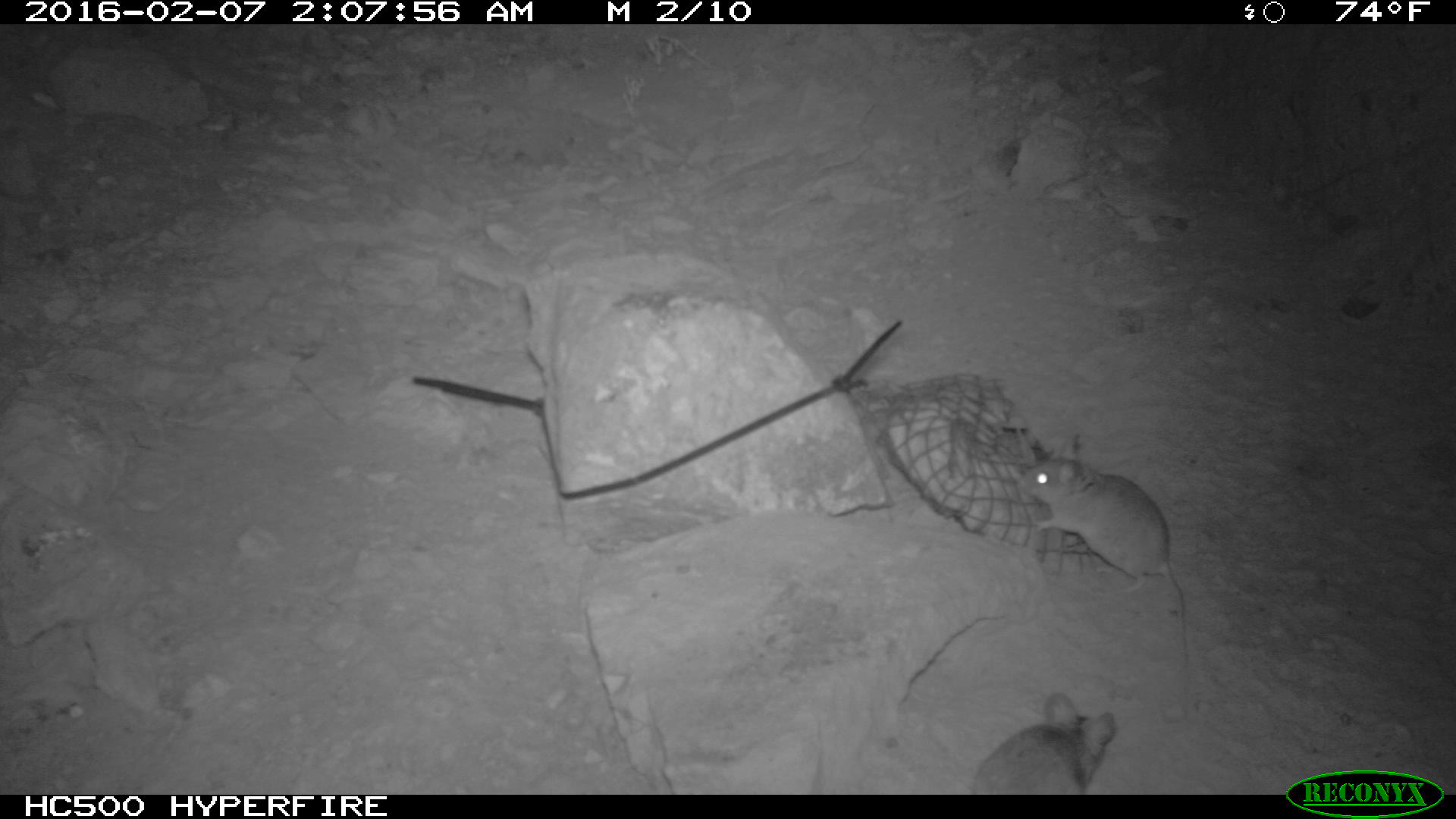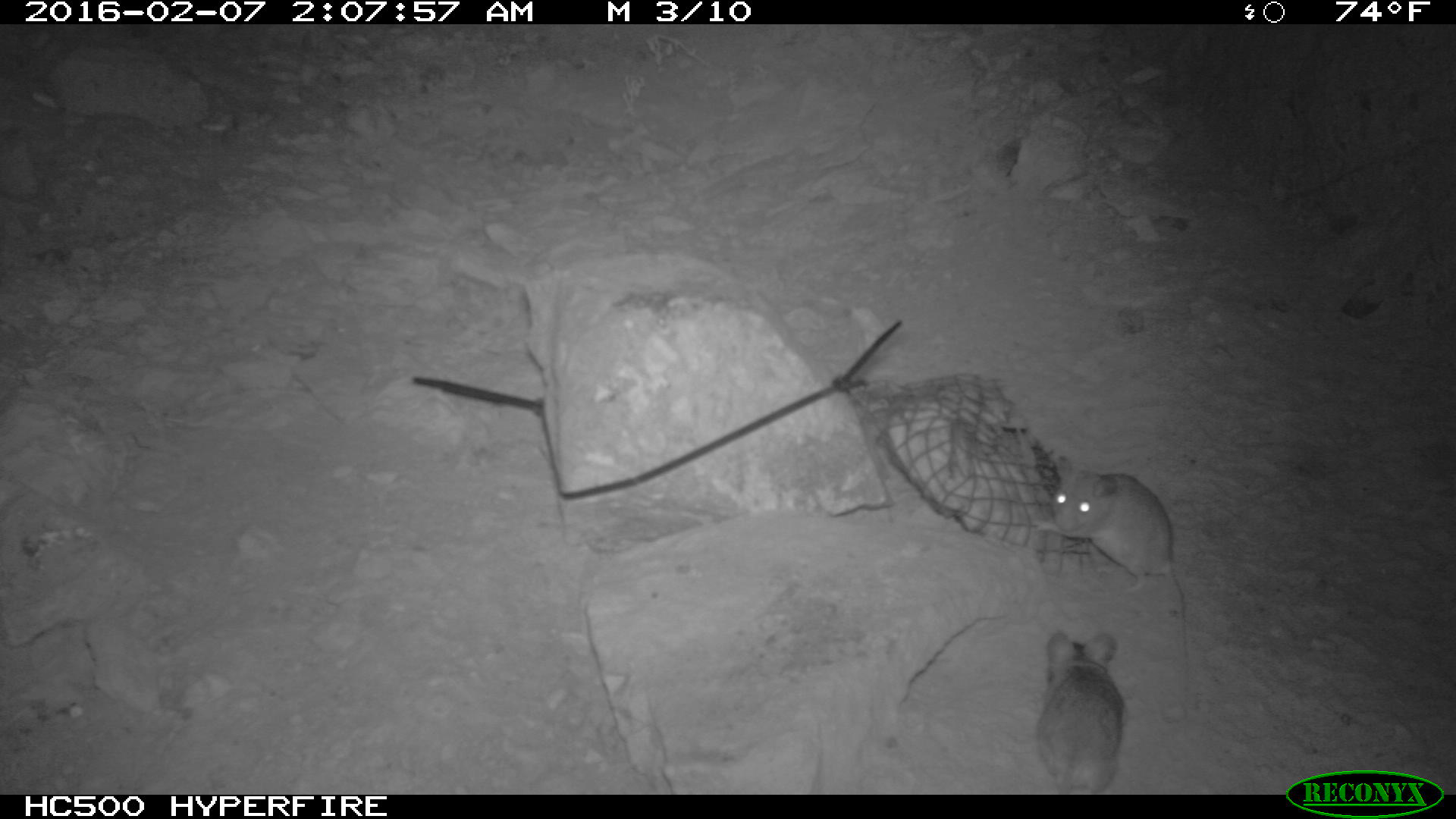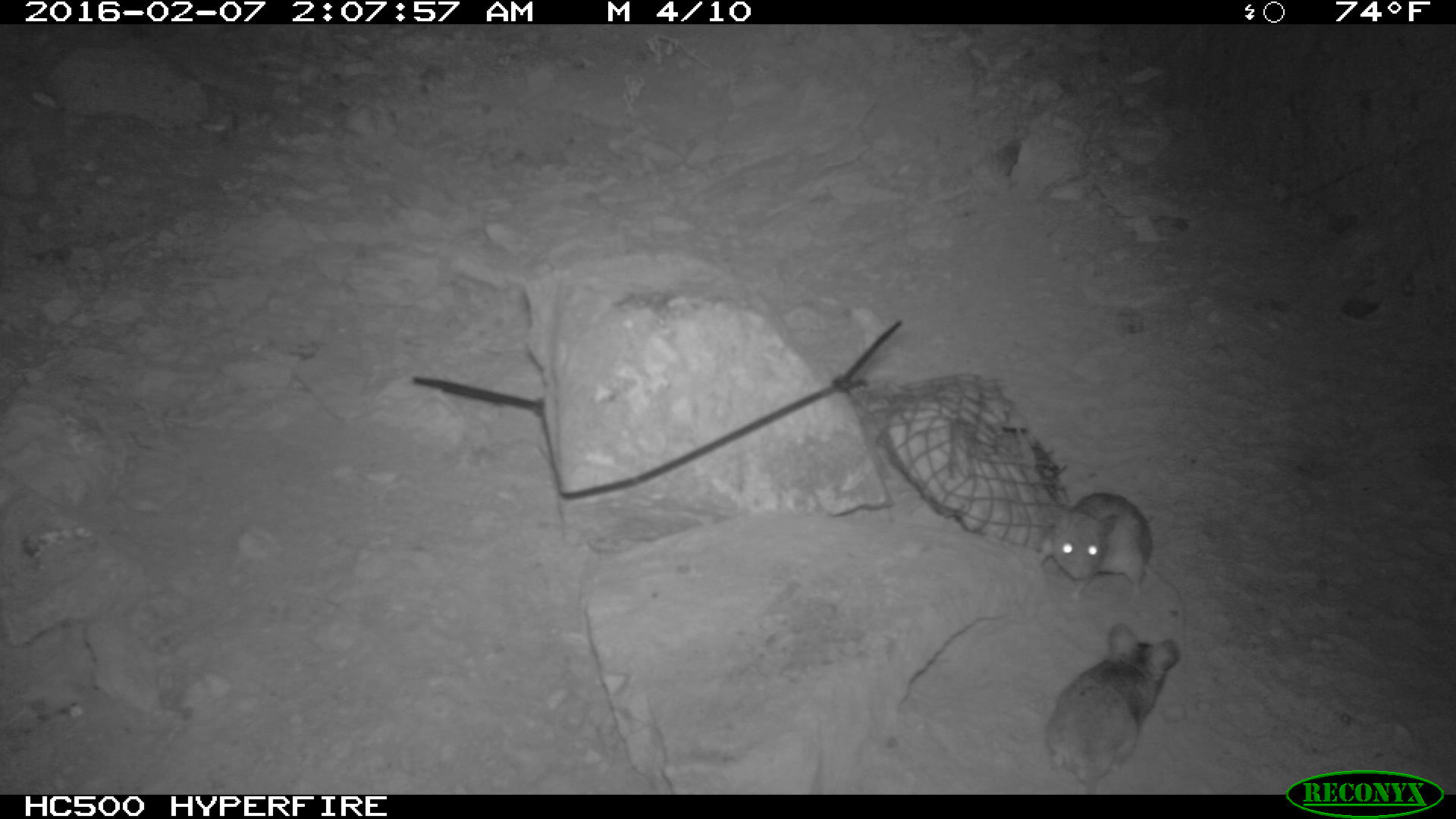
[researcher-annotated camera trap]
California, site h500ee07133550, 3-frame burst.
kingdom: Animalia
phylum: Chordata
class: Mammalia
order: Rodentia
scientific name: Rodentia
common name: rodent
Rodent (Rodentia).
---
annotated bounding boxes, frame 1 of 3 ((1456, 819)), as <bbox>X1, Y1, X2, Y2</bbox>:
rodent: <bbox>1012, 428, 1195, 669</bbox>; <bbox>966, 689, 1120, 793</bbox>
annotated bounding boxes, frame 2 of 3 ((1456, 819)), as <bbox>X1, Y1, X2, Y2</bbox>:
rodent: <bbox>1051, 458, 1190, 665</bbox>; <bbox>1032, 632, 1122, 794</bbox>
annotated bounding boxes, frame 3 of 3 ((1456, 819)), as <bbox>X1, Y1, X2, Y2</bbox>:
rodent: <bbox>1037, 491, 1188, 664</bbox>; <bbox>1042, 621, 1180, 795</bbox>